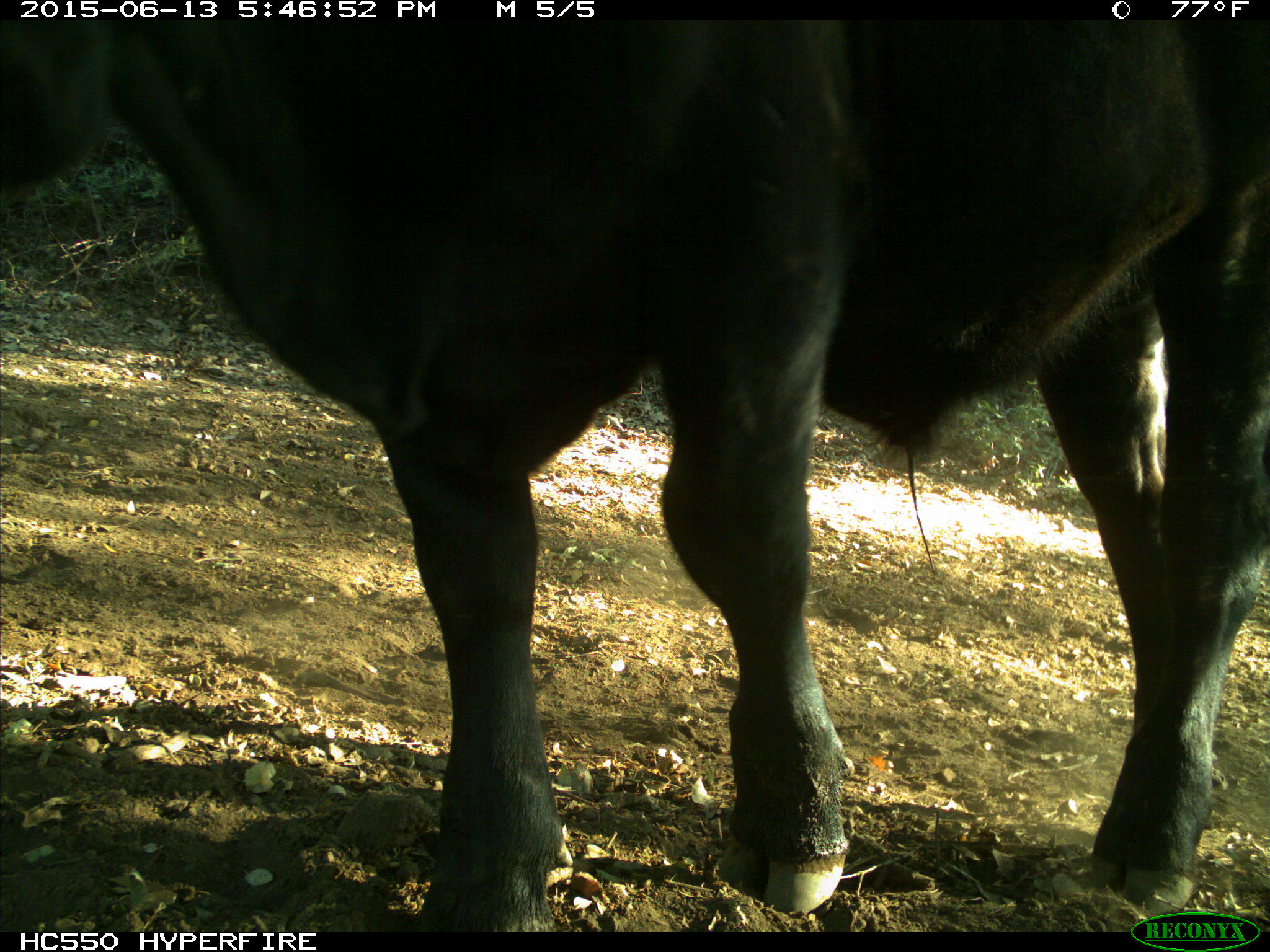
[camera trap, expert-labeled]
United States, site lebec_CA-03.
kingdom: Animalia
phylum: Chordata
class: Mammalia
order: Artiodactyla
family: Bovidae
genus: Bos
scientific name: Bos taurus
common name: domestic cow